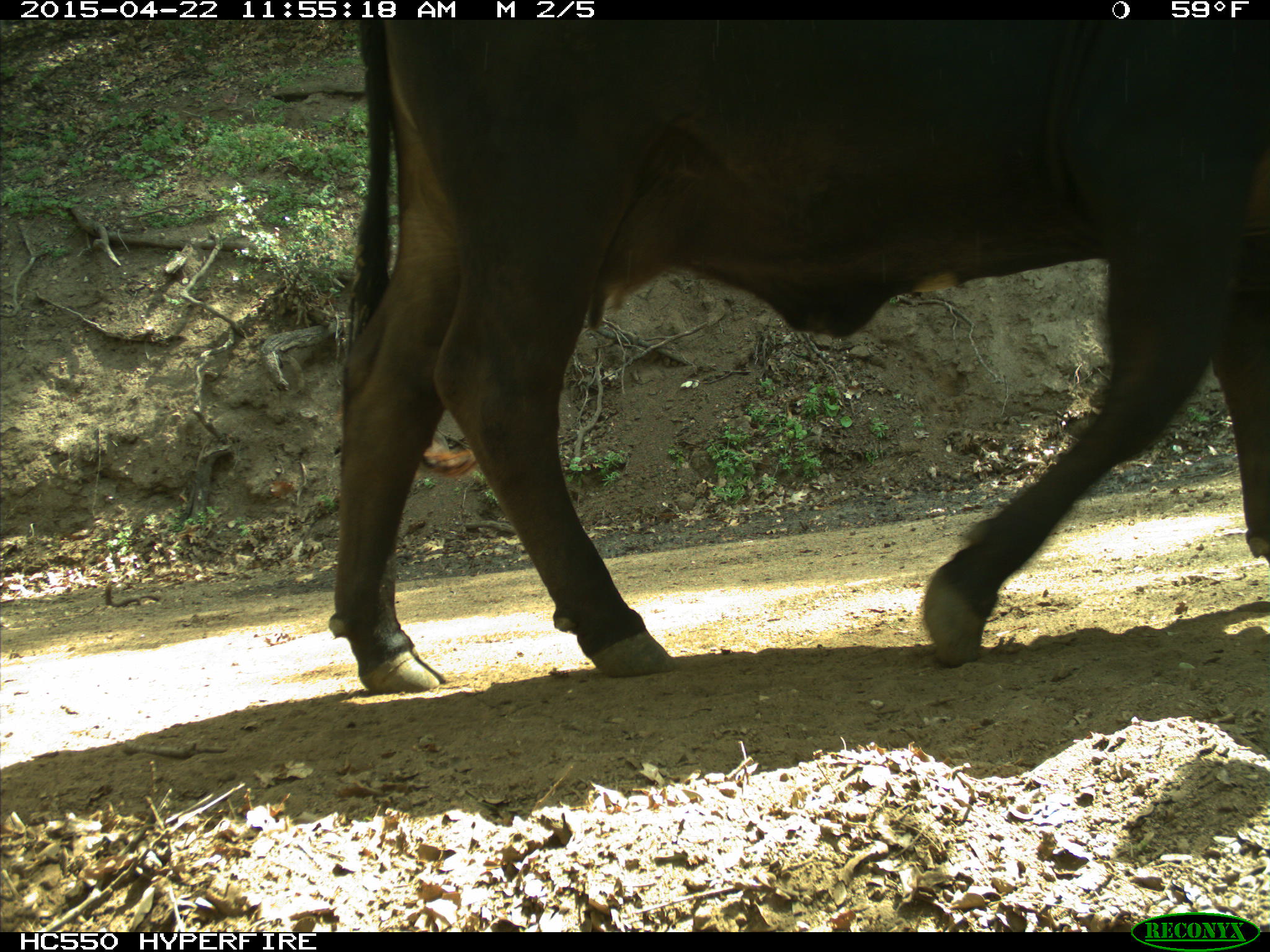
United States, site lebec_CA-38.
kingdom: Animalia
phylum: Chordata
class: Mammalia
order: Artiodactyla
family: Bovidae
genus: Bos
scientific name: Bos taurus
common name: domestic cow